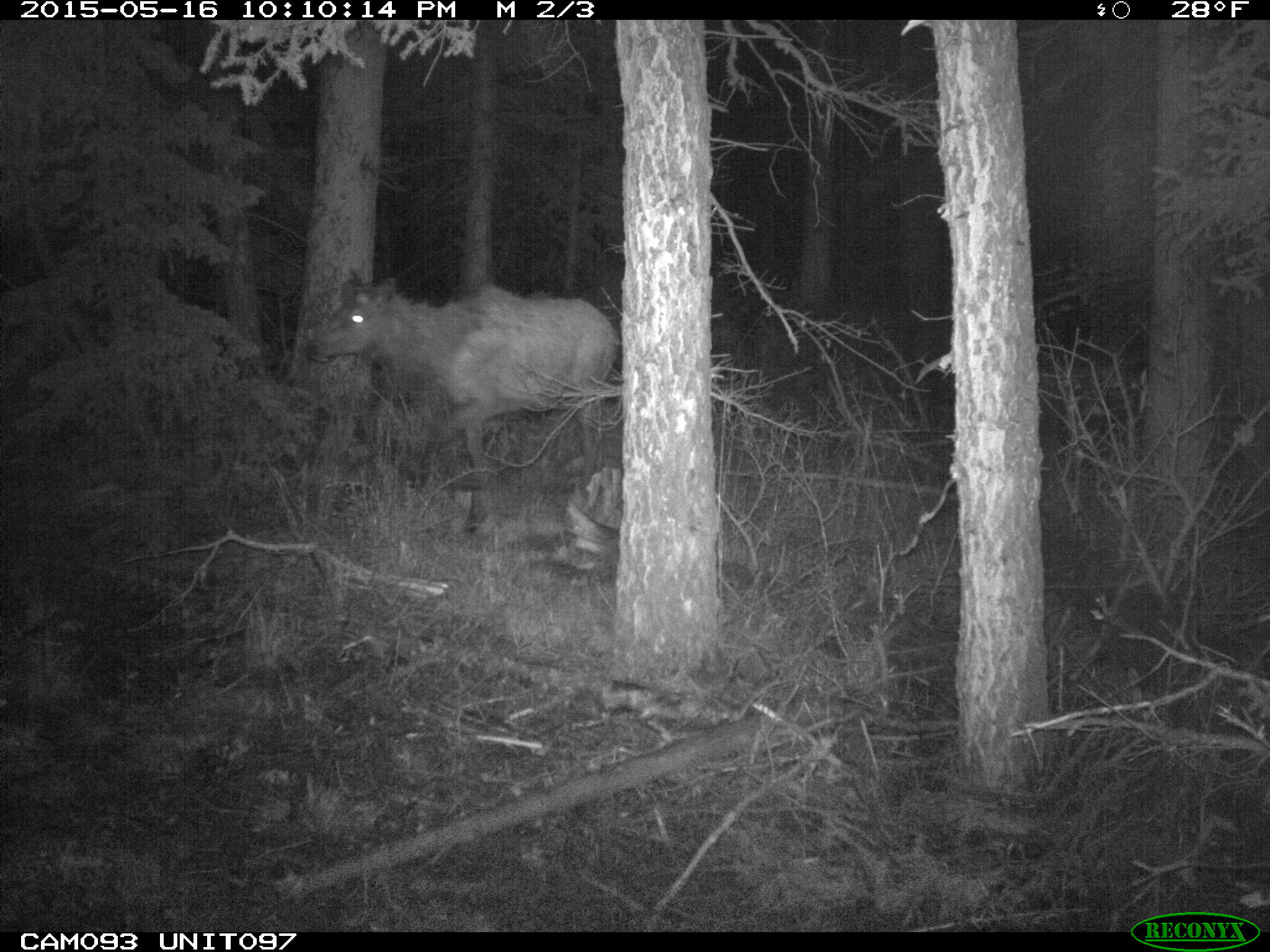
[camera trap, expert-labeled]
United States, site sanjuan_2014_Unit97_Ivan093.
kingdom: Animalia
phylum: Chordata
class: Mammalia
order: Artiodactyla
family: Cervidae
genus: Cervus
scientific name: Cervus elaphus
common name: red deer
Cervus elaphus (red deer).